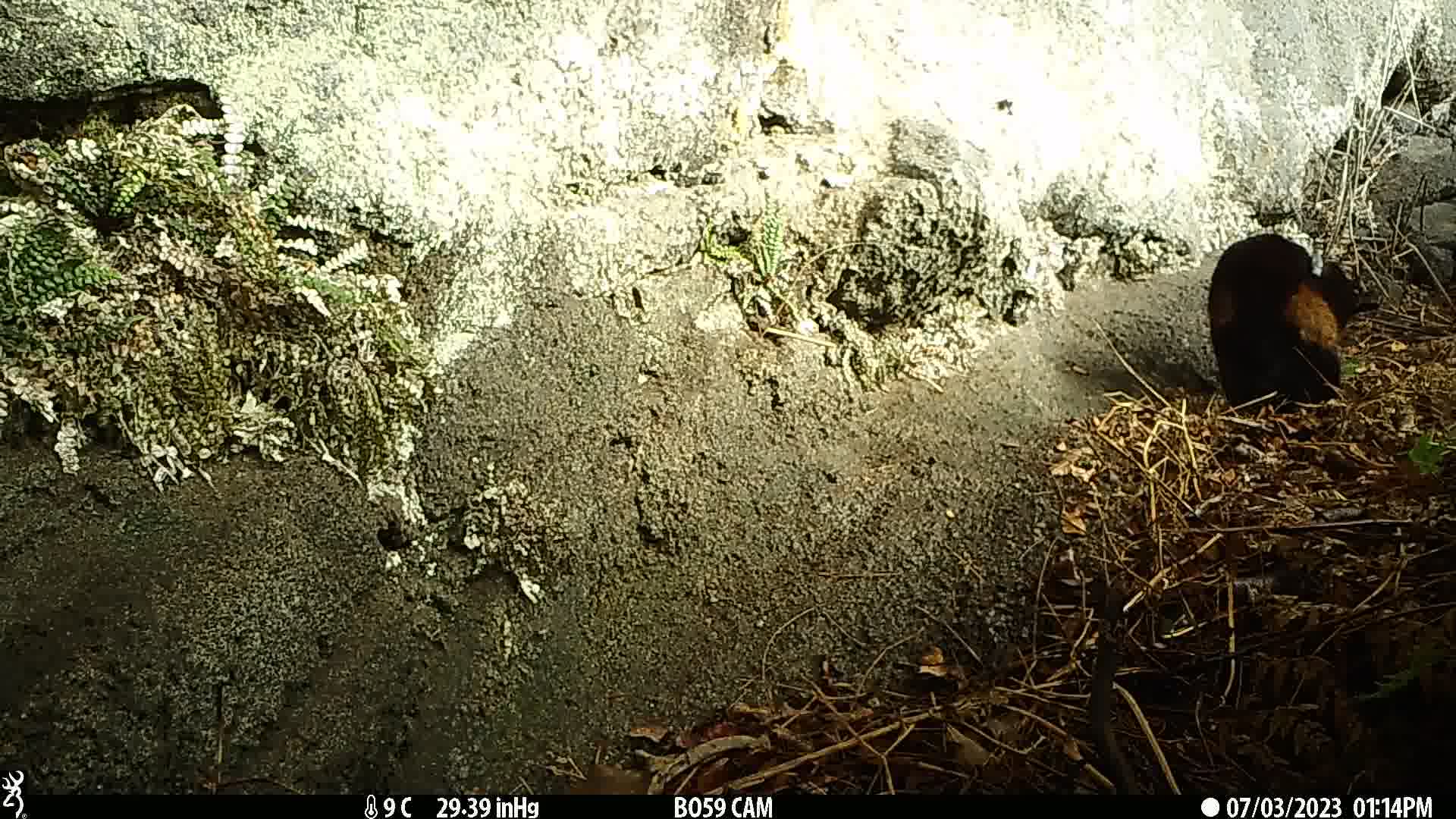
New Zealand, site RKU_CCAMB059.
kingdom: Animalia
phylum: Chordata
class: Mammalia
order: Carnivora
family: Felidae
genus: Felis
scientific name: Felis catus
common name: domestic cat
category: cat